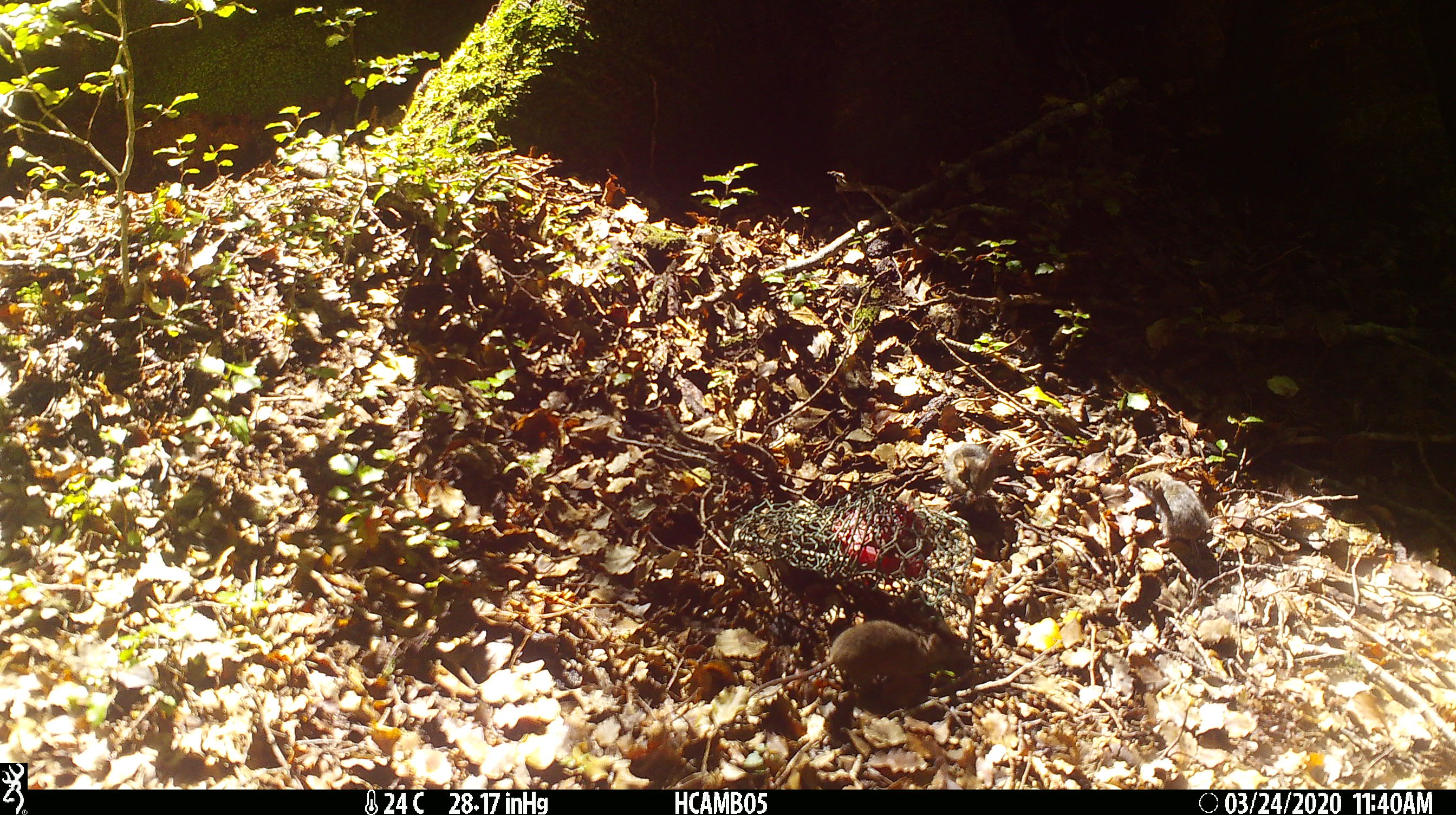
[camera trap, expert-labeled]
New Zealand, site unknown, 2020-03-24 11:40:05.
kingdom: Animalia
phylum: Chordata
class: Mammalia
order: Rodentia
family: Muridae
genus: Mus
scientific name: Mus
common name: mouse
Mouse (Mus).